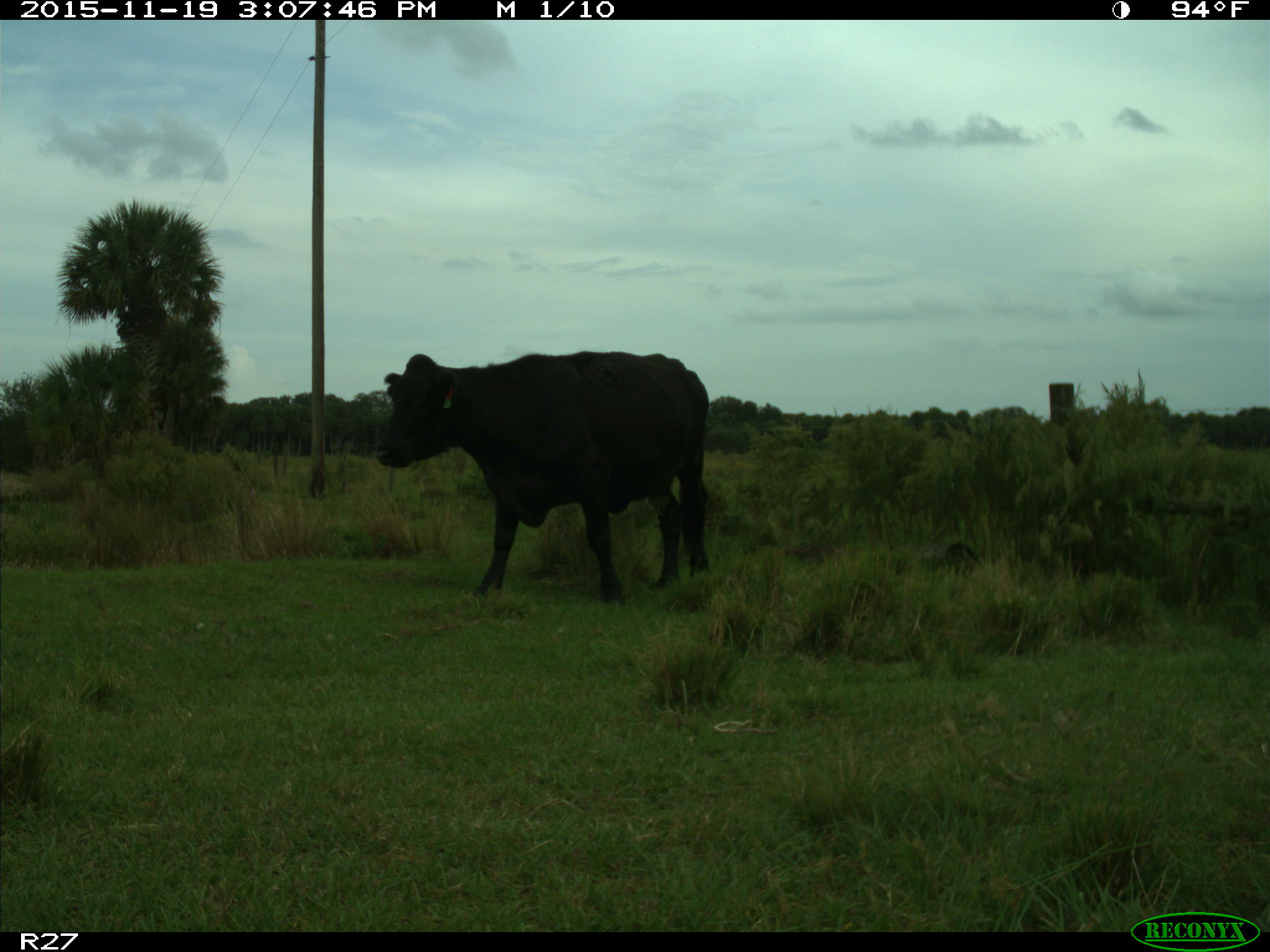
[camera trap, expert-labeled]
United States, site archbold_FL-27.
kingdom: Animalia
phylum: Chordata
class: Mammalia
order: Artiodactyla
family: Bovidae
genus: Bos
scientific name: Bos taurus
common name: domestic cow